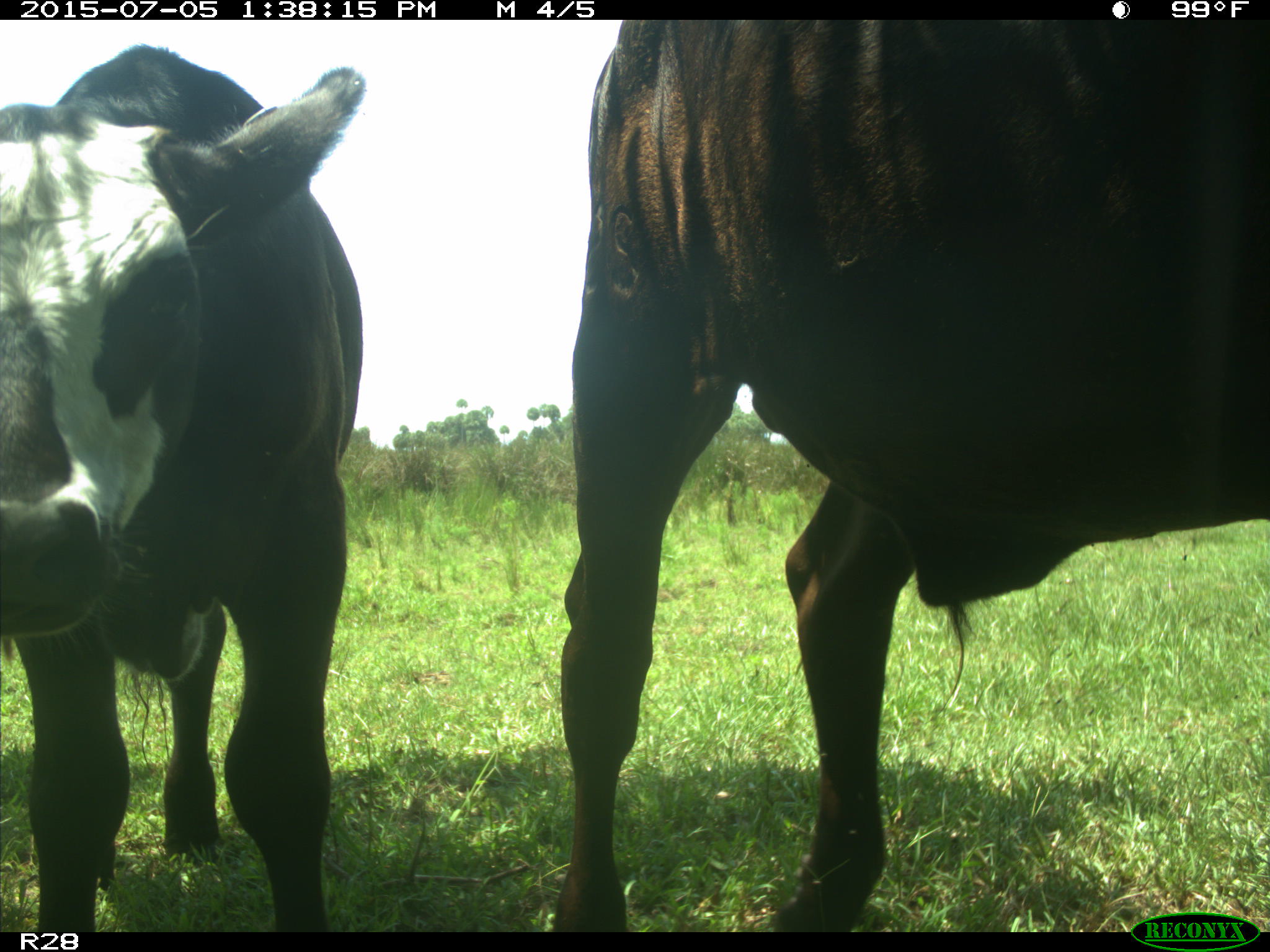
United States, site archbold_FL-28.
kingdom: Animalia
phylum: Chordata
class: Mammalia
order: Artiodactyla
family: Bovidae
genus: Bos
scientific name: Bos taurus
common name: domestic cow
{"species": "Bos taurus (domestic cow)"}